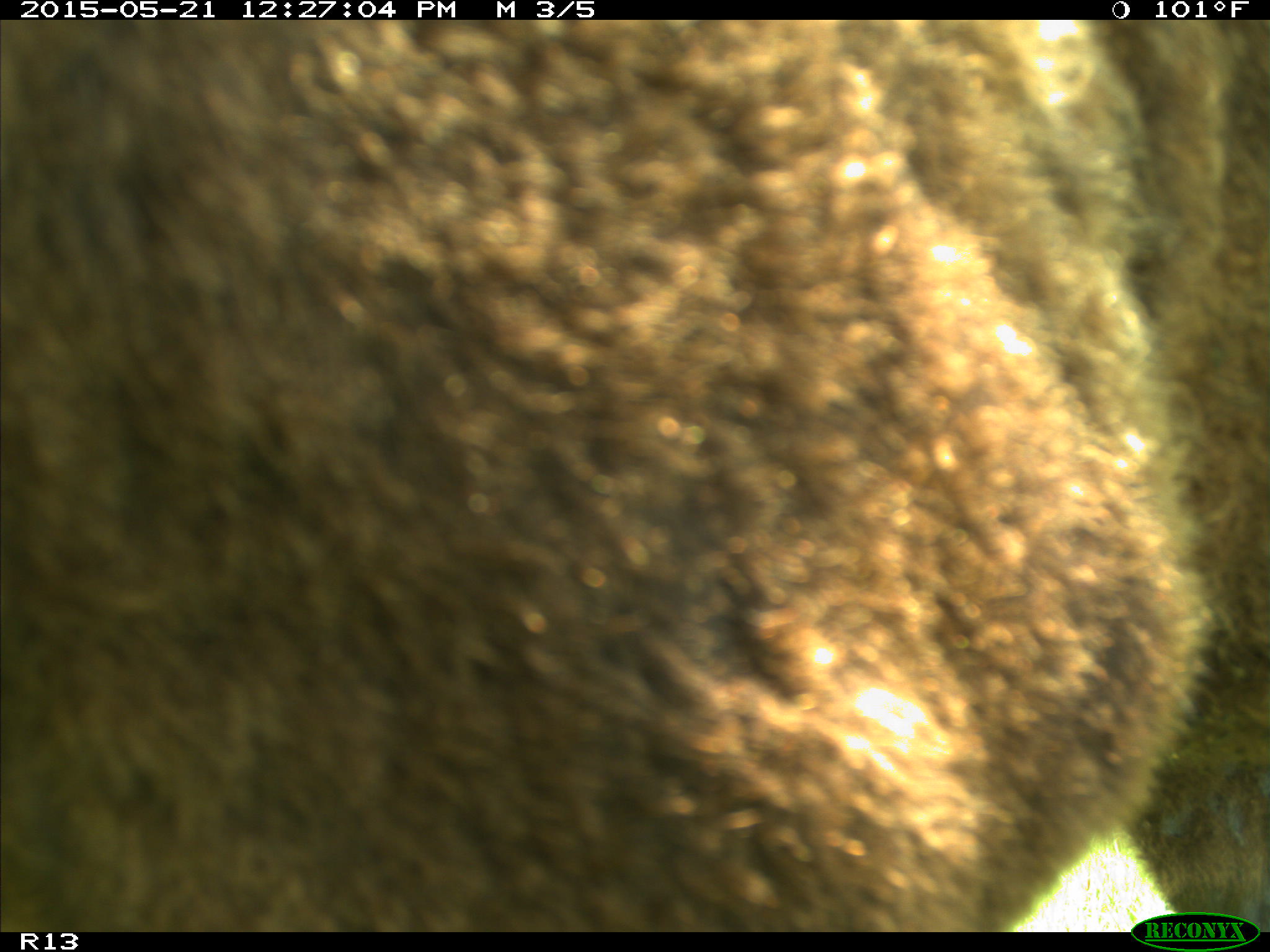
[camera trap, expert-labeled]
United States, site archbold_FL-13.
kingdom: Animalia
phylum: Chordata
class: Mammalia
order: Artiodactyla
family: Bovidae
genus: Bos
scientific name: Bos taurus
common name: domestic cow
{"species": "Bos taurus (domestic cow)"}